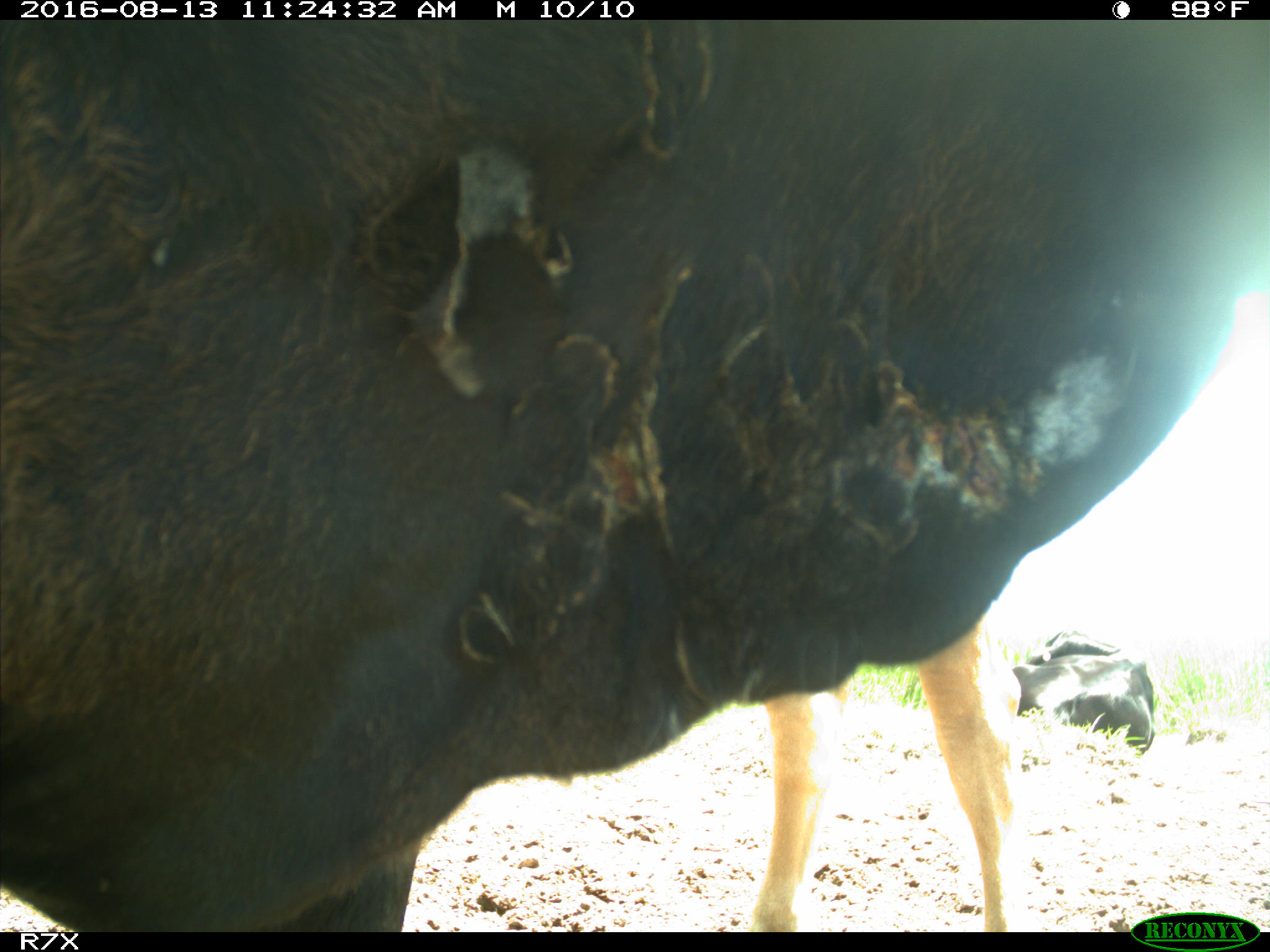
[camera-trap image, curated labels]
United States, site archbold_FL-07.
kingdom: Animalia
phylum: Chordata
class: Mammalia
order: Artiodactyla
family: Bovidae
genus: Bos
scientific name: Bos taurus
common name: domestic cow